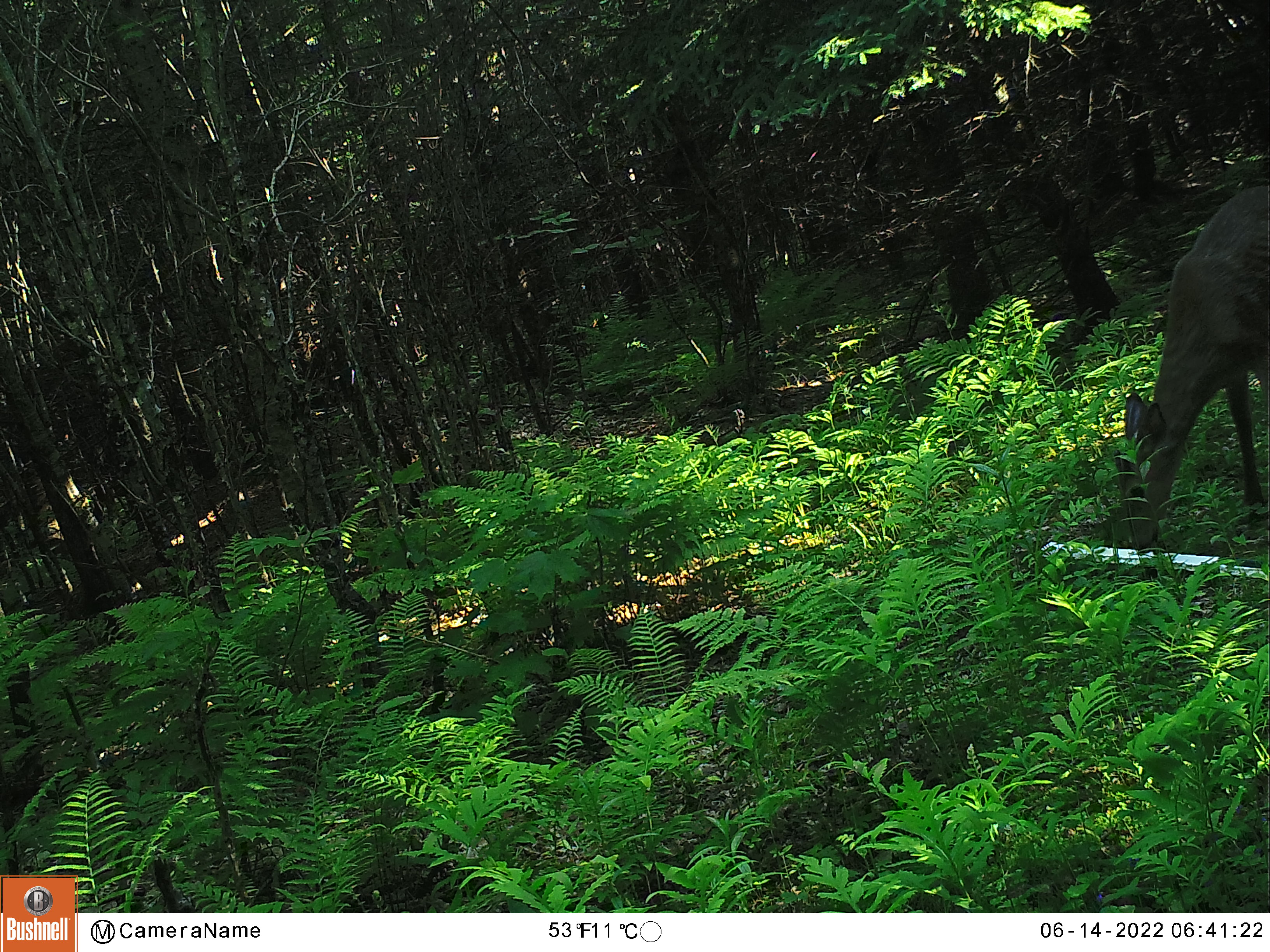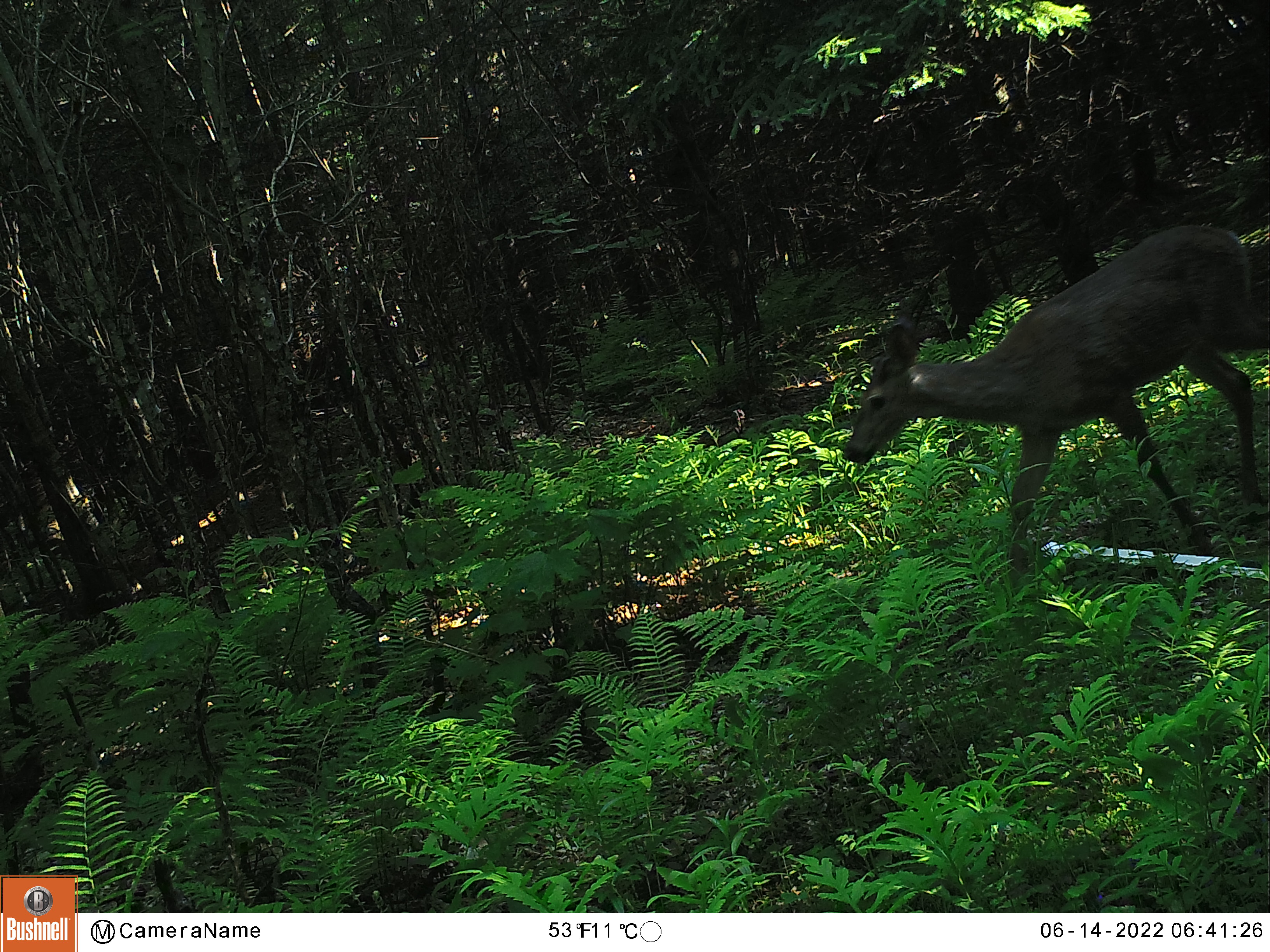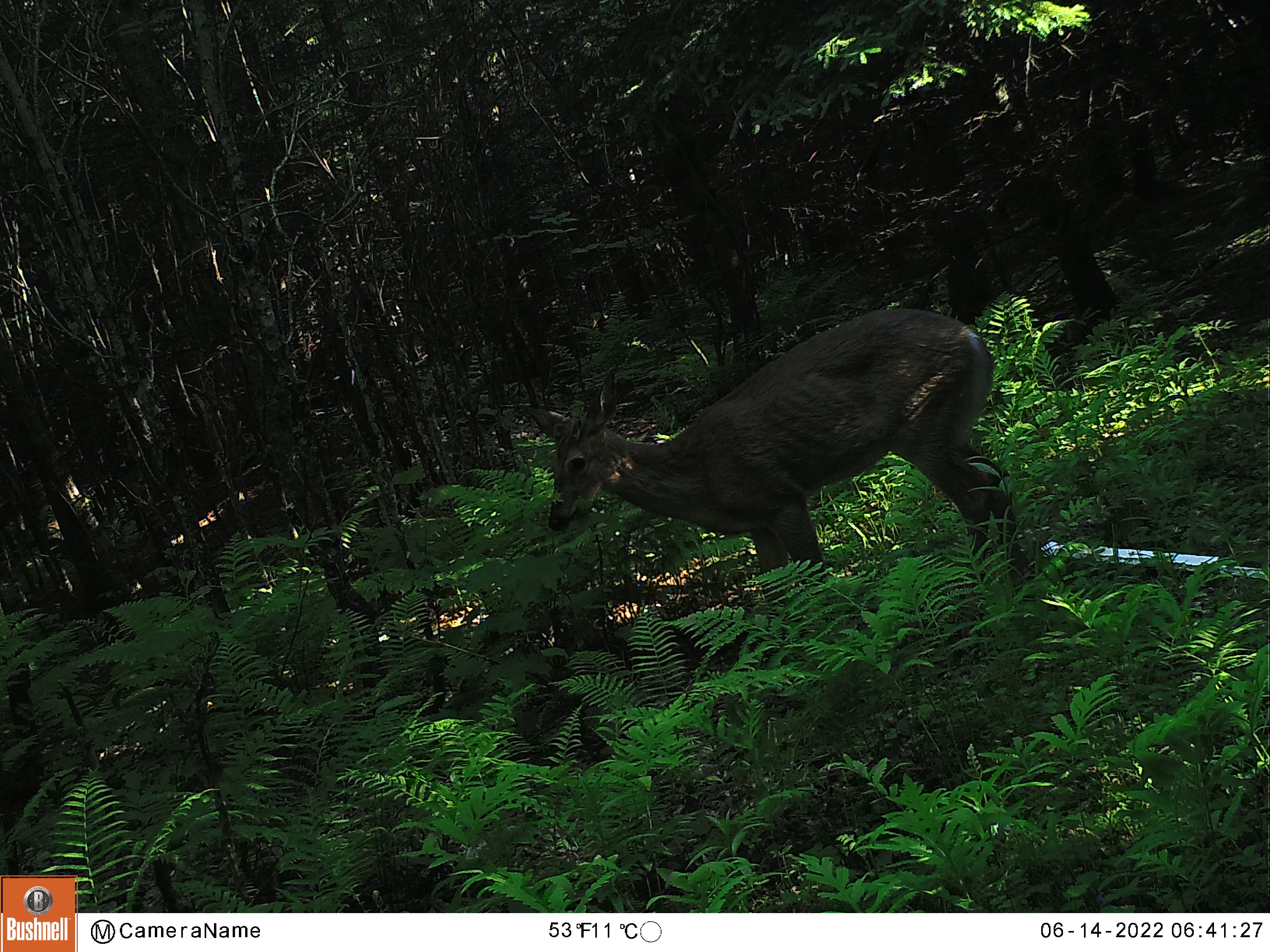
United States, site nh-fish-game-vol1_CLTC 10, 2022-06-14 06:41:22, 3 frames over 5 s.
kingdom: Animalia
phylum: Chordata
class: Mammalia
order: Artiodactyla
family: Cervidae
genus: Odocoileus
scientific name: Odocoileus virginianus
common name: white-tailed deer